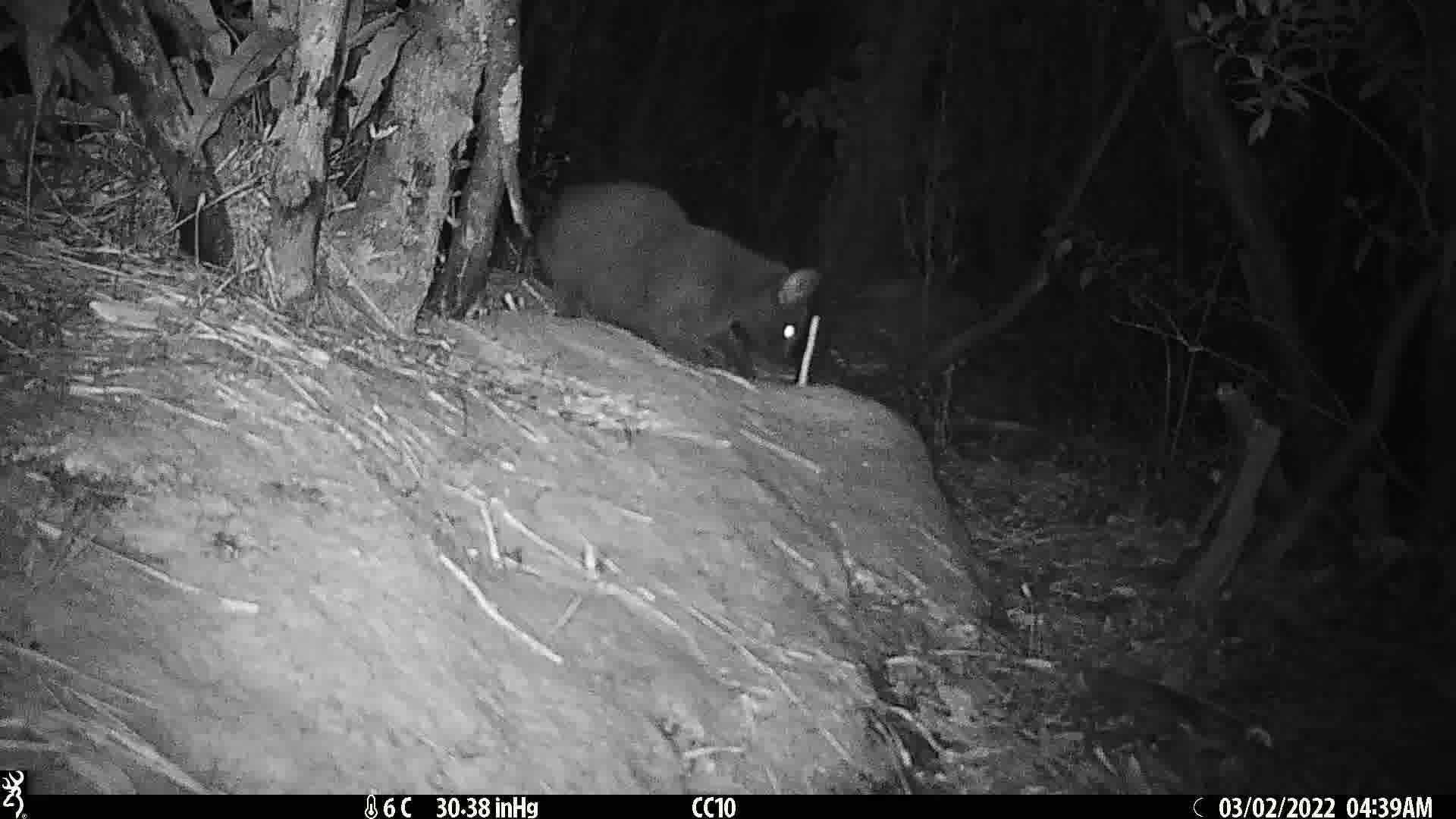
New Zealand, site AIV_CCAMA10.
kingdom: Animalia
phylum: Chordata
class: Mammalia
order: Carnivora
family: Felidae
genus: Felis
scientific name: Felis catus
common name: domestic cat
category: cat